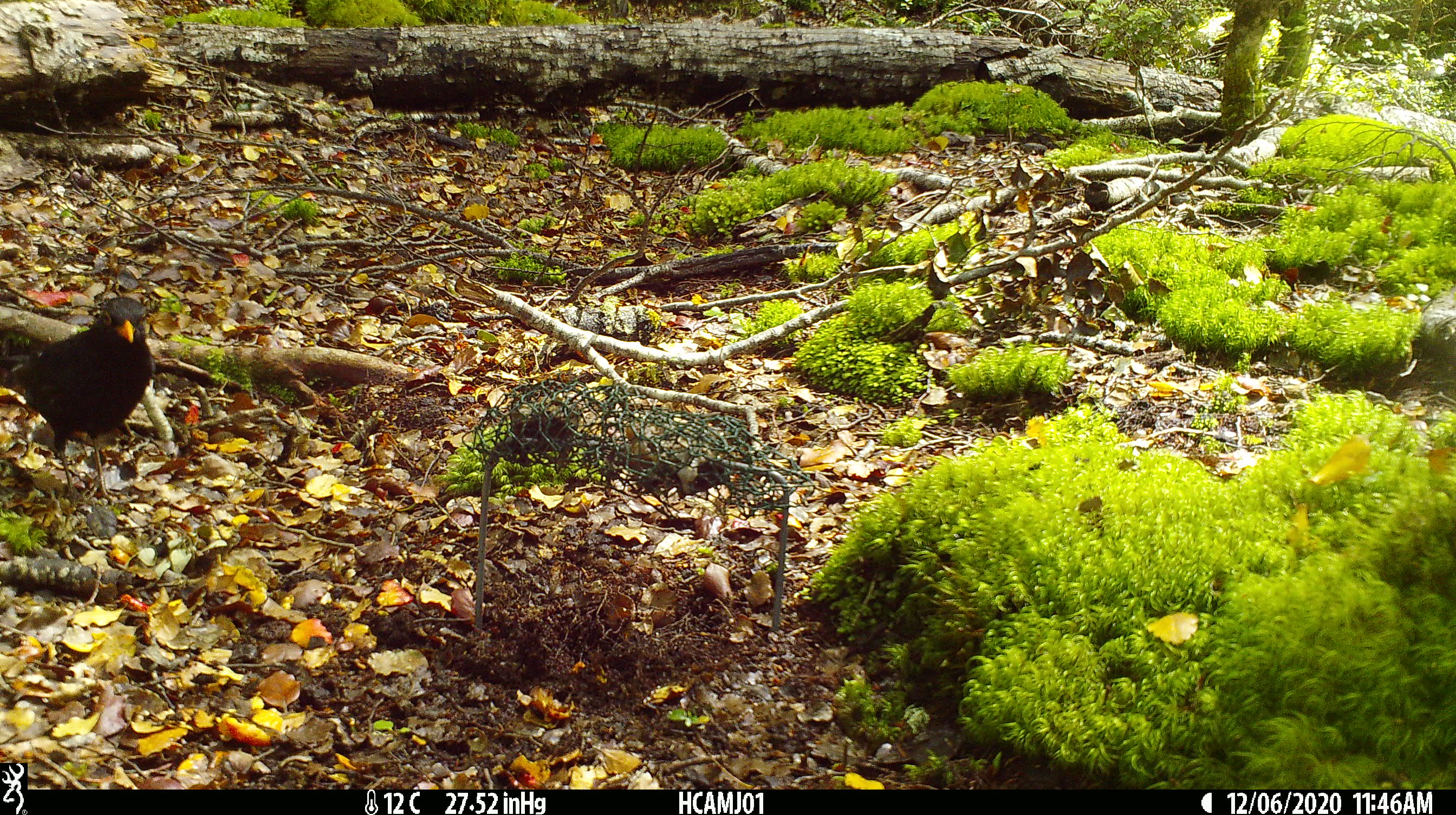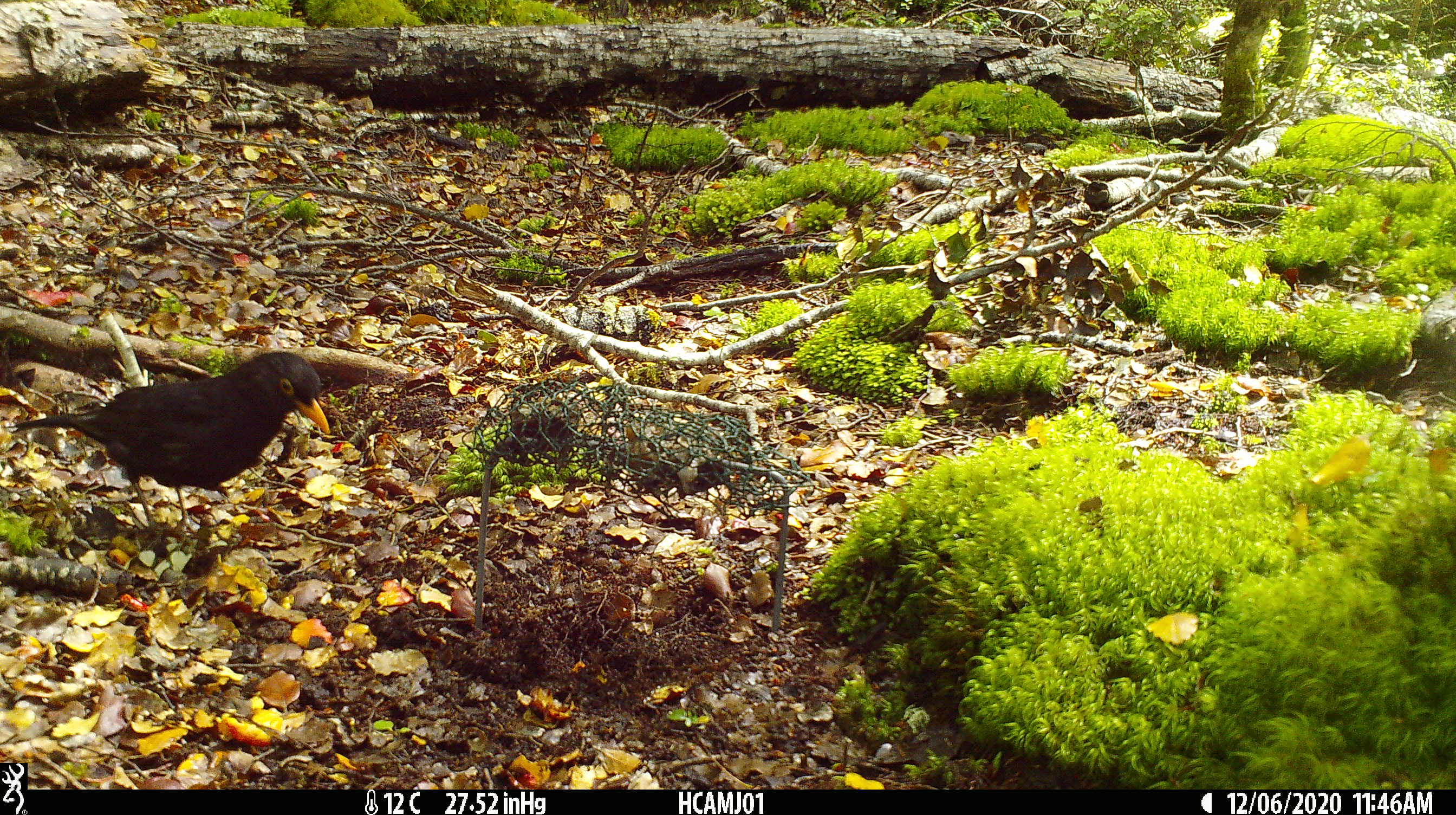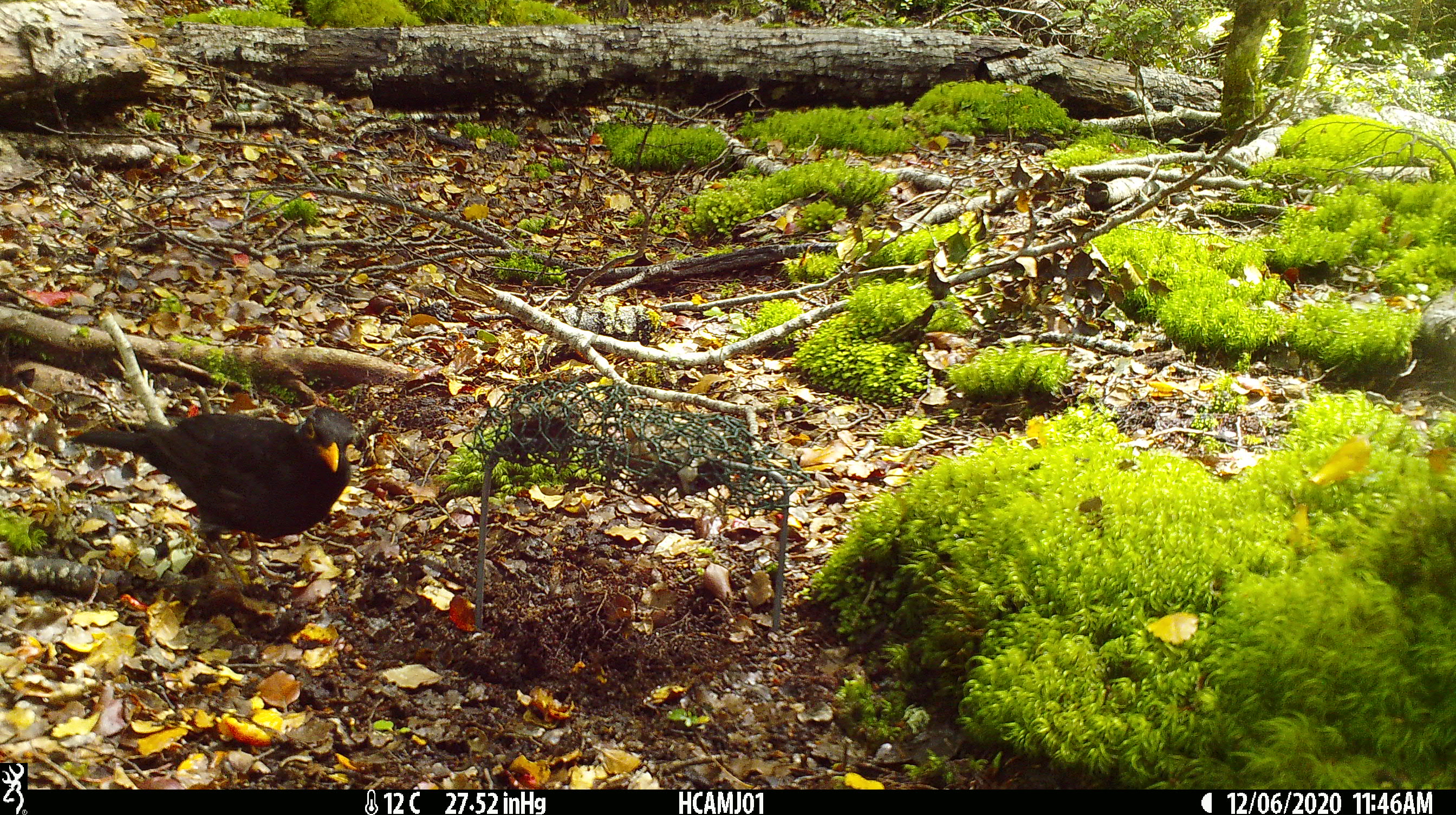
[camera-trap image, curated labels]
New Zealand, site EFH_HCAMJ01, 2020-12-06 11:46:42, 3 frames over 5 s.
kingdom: Animalia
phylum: Chordata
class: Aves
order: Passeriformes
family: Turdidae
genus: Turdus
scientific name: Turdus merula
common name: eurasian blackbird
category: blackbird